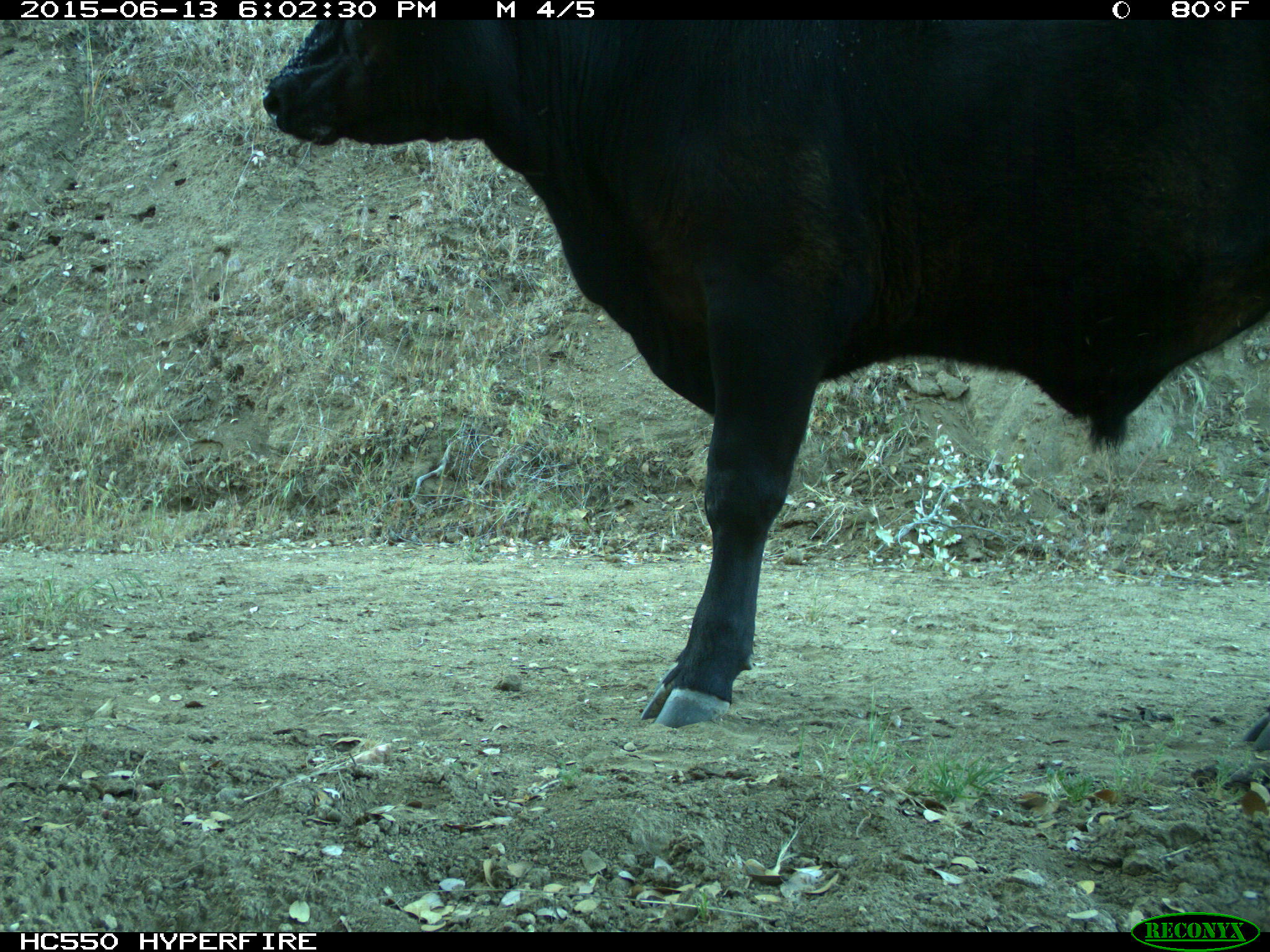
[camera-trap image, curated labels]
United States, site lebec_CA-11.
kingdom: Animalia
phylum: Chordata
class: Mammalia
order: Artiodactyla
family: Bovidae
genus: Bos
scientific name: Bos taurus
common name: domestic cow